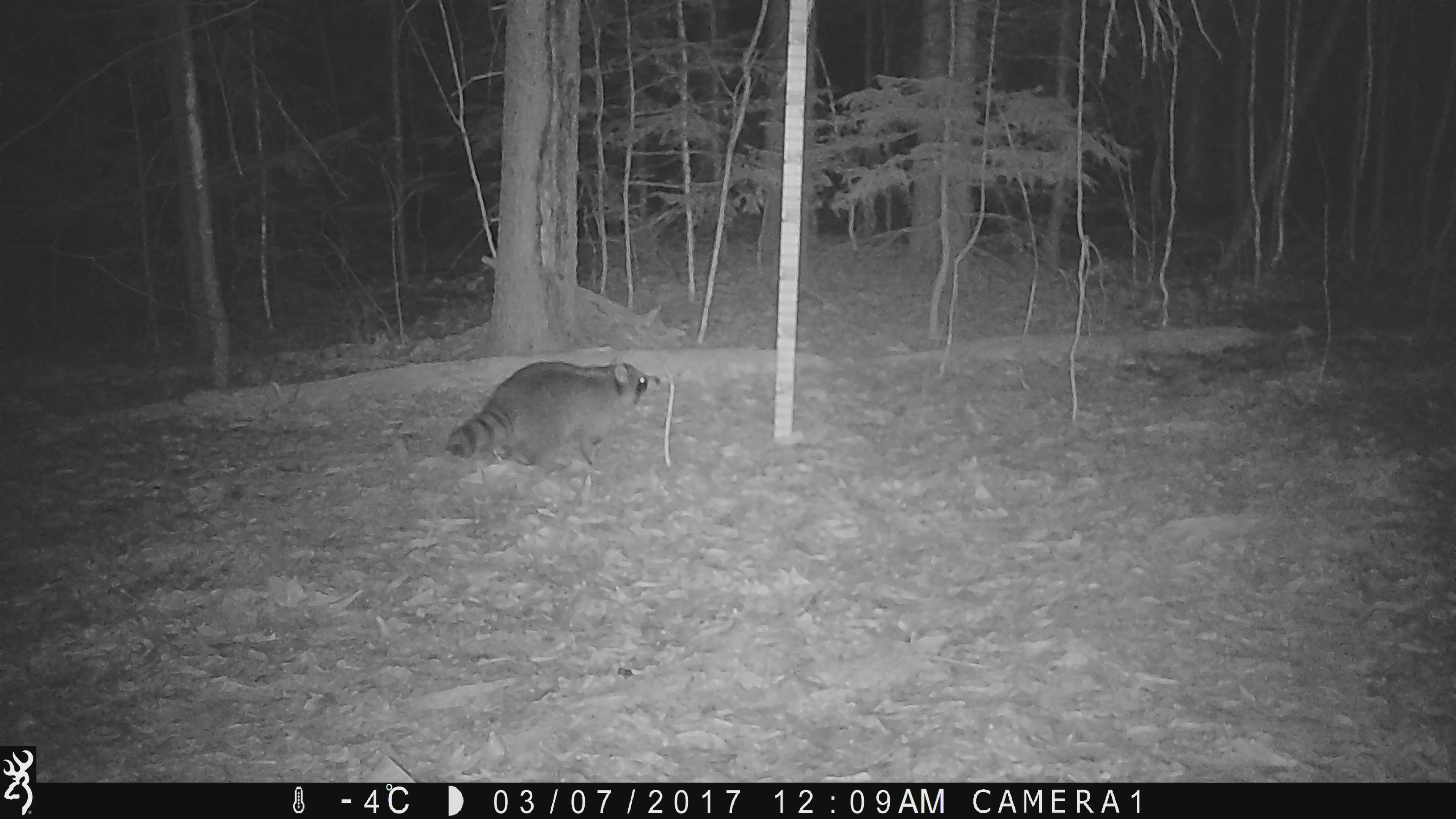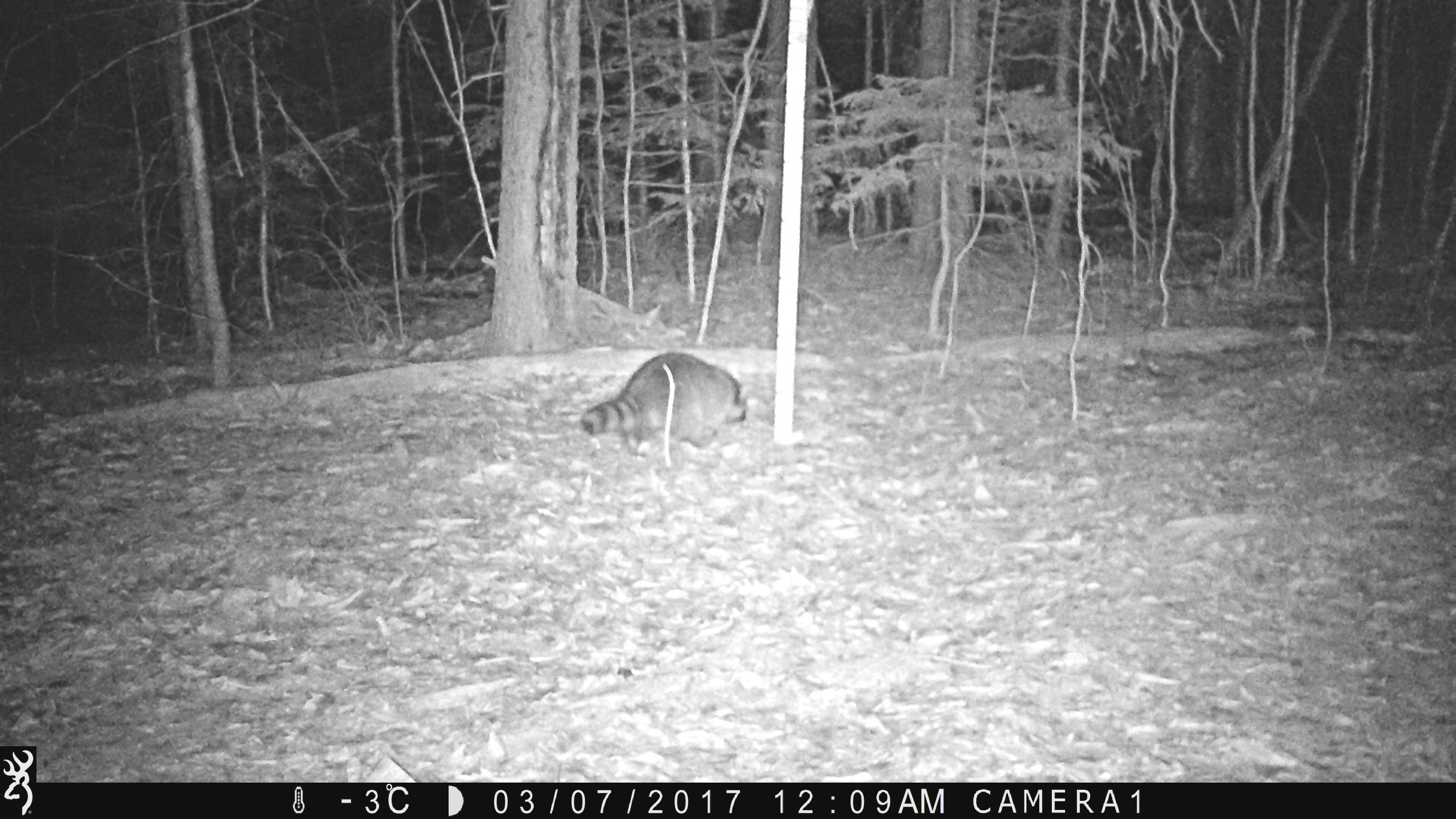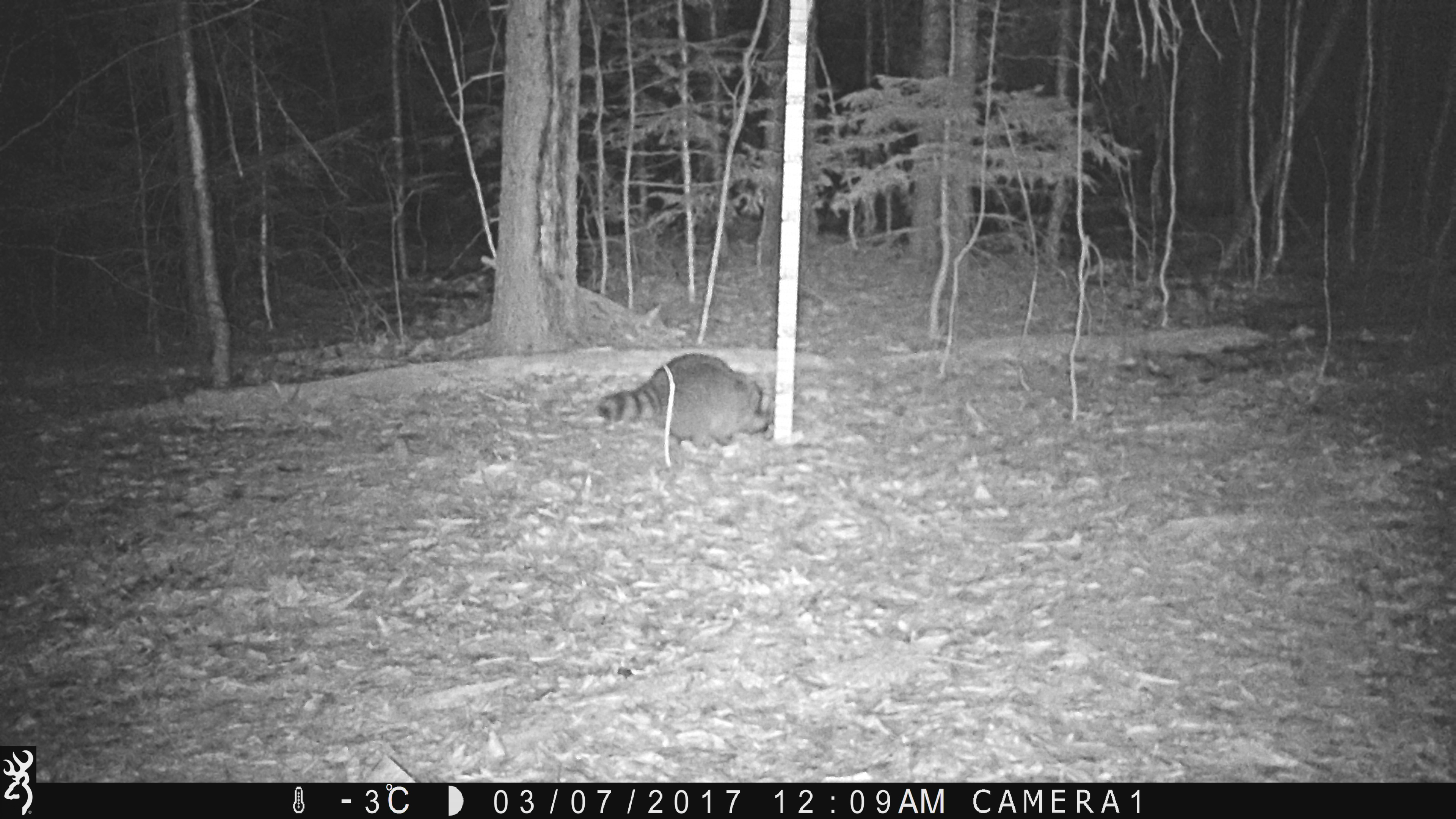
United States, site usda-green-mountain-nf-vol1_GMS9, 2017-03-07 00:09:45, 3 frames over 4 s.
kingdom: Animalia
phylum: Chordata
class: Mammalia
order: Carnivora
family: Procyonidae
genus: Procyon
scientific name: Procyon lotor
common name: raccoon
Raccoon (Procyon lotor).